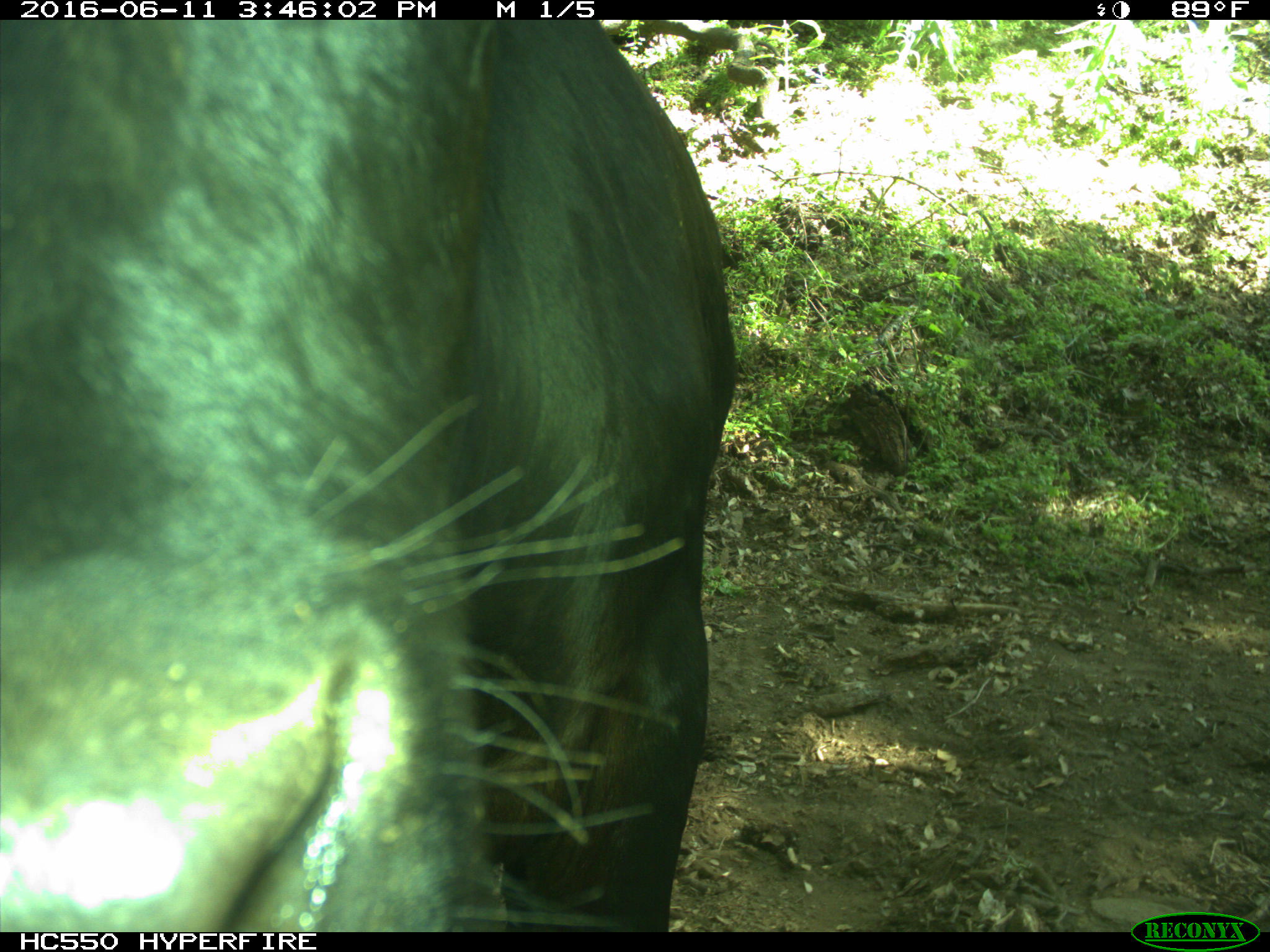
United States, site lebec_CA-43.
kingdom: Animalia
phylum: Chordata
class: Mammalia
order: Artiodactyla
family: Bovidae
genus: Bos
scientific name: Bos taurus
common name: domestic cow